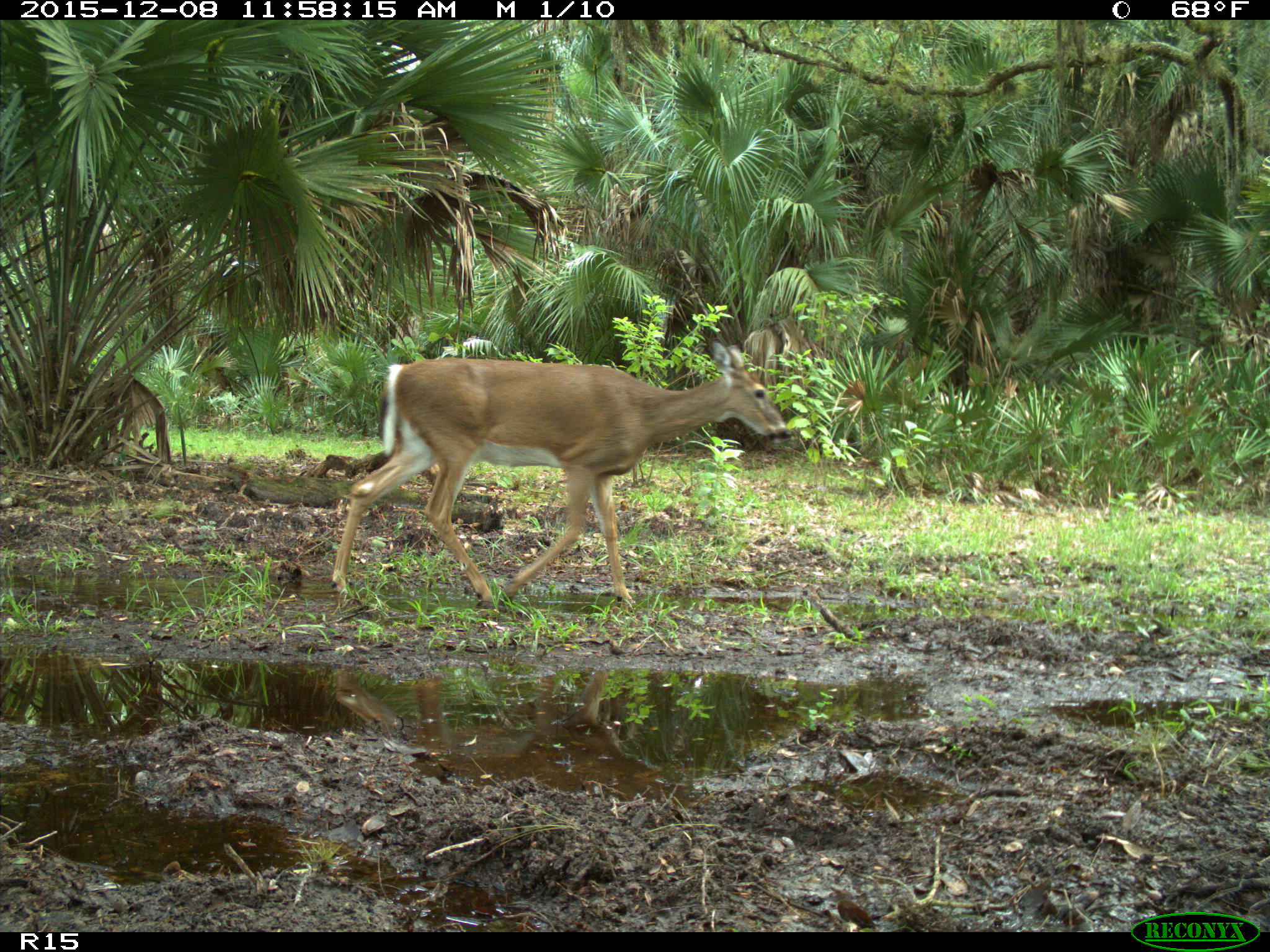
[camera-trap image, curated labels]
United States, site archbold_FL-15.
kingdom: Animalia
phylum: Chordata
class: Mammalia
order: Artiodactyla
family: Bovidae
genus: Bos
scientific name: Bos taurus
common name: domestic cow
Bos taurus (domestic cow).